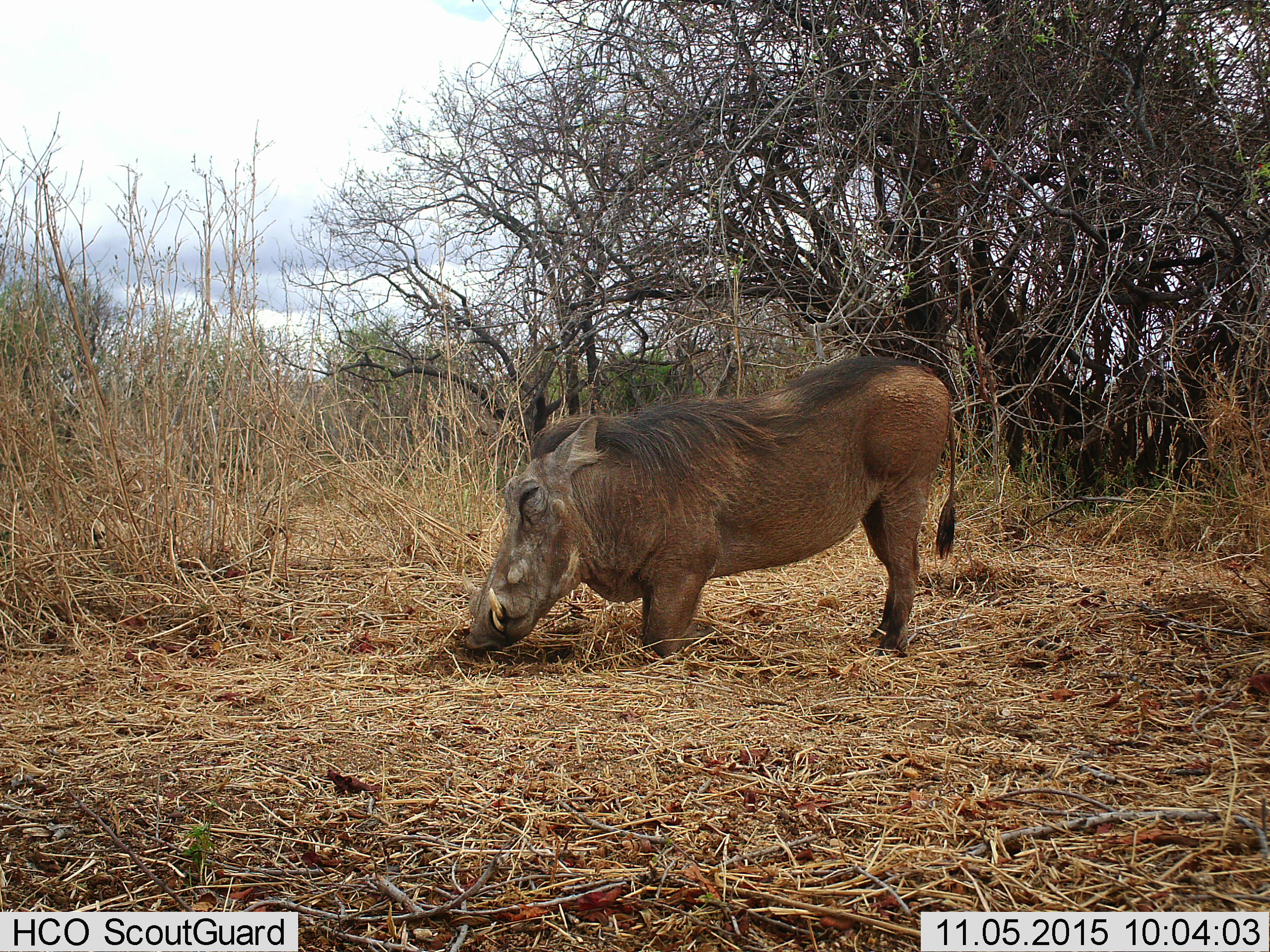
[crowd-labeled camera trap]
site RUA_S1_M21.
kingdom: Animalia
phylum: Chordata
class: Mammalia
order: Artiodactyla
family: Suidae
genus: Phacochoerus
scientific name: Phacochoerus africanus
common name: warthog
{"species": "warthog (Phacochoerus africanus)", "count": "1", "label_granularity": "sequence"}